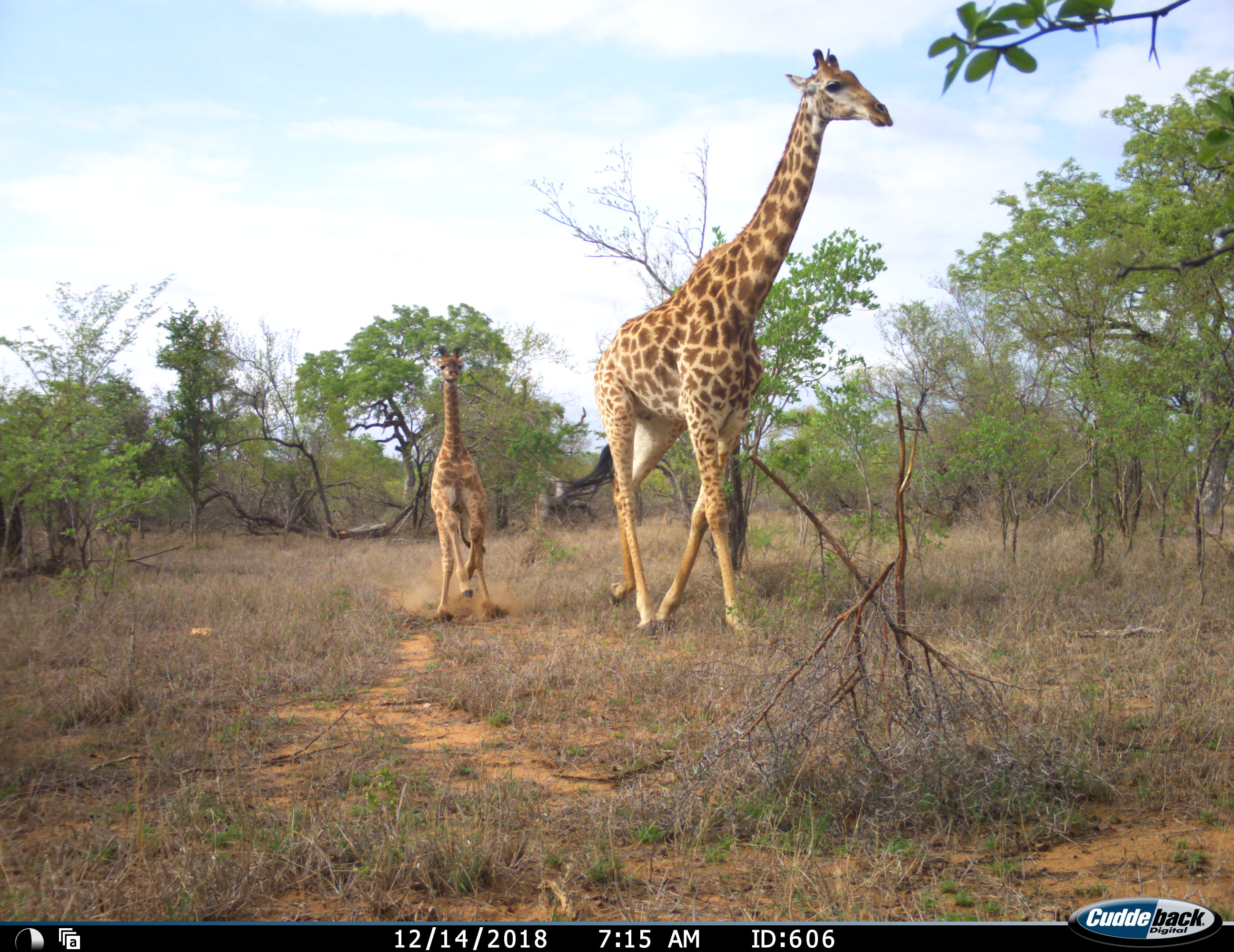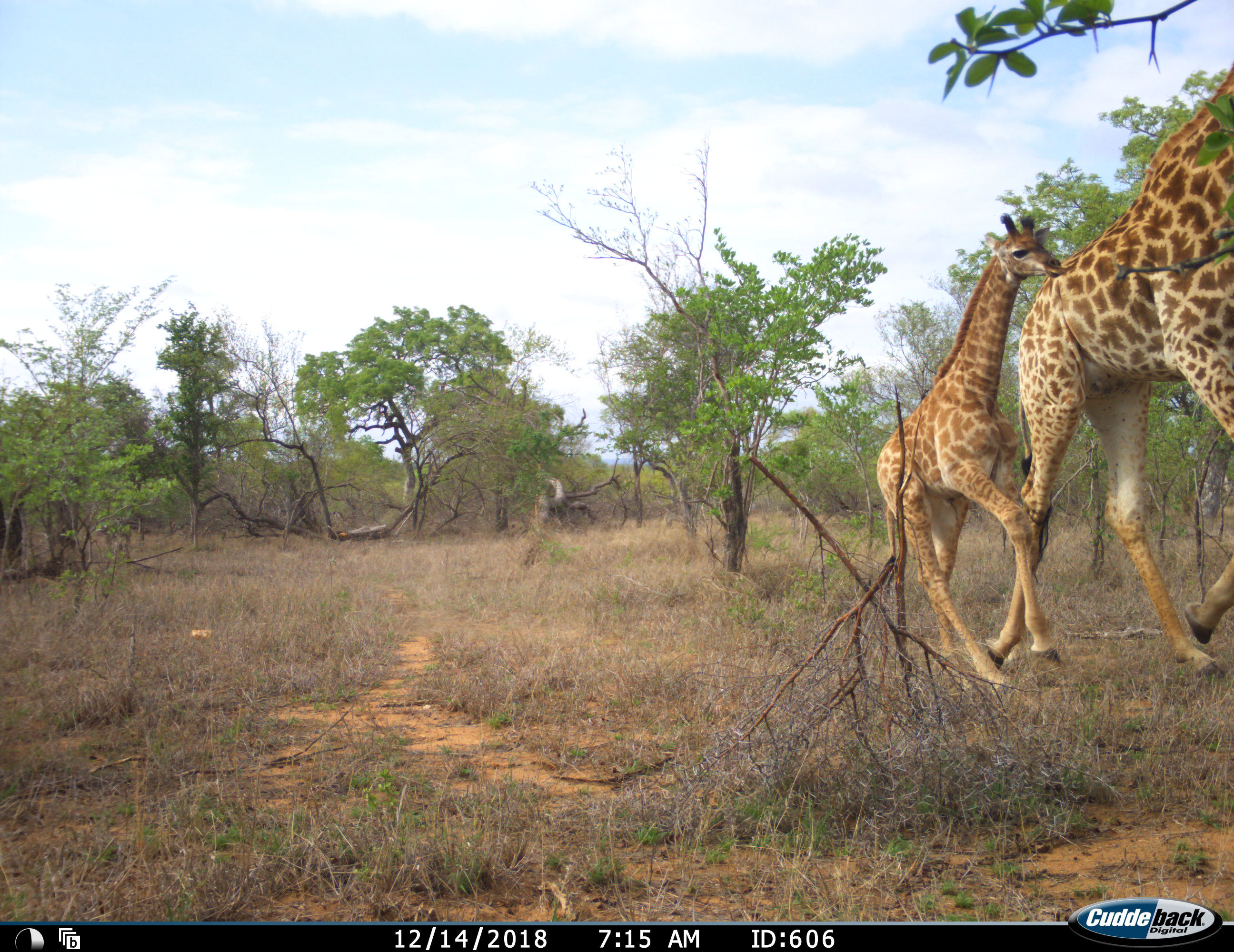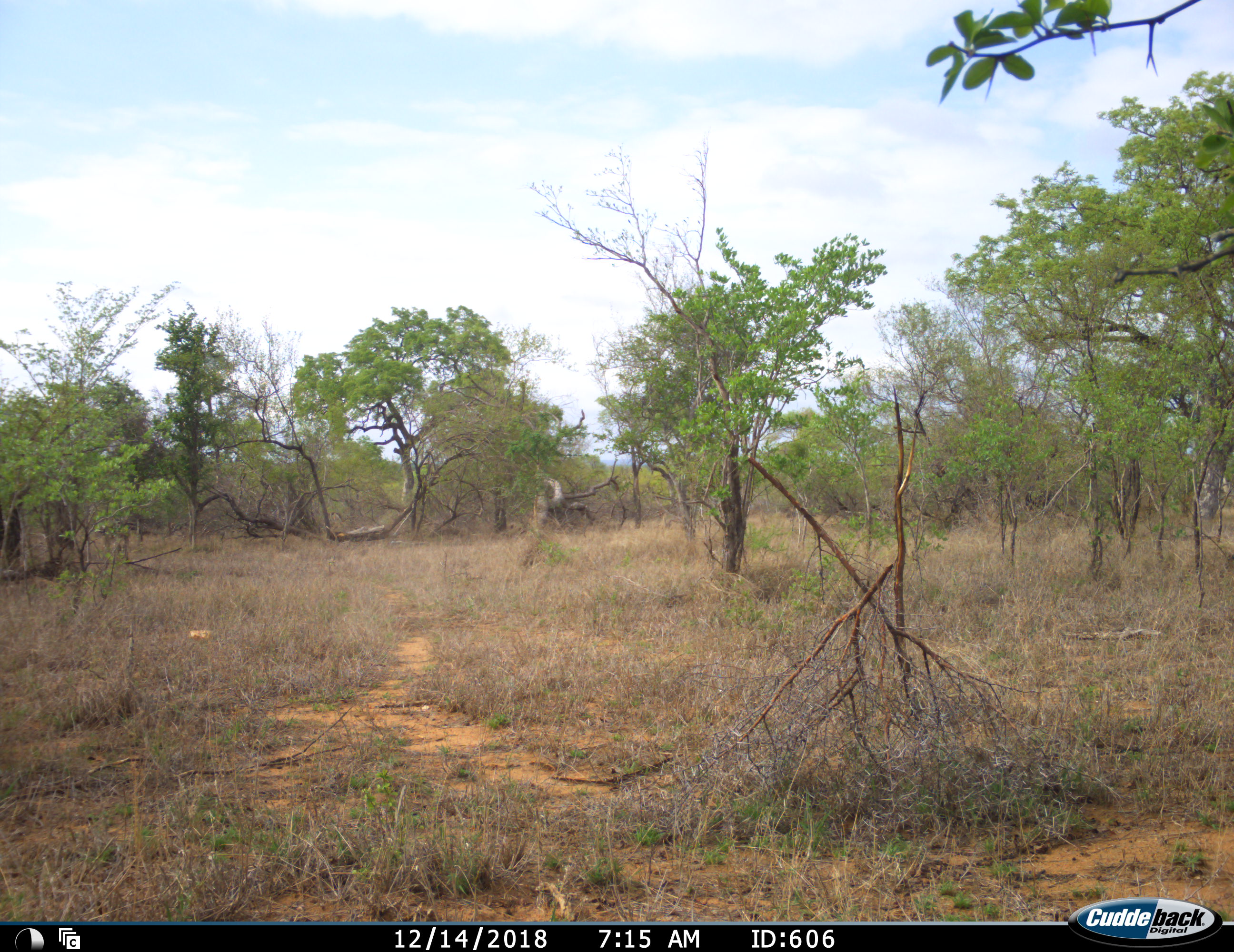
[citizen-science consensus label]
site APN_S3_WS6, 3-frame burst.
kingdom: Animalia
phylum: Chordata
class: Mammalia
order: Artiodactyla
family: Giraffidae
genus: Giraffa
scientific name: Giraffa camelopardalis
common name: giraffe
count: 2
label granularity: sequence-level